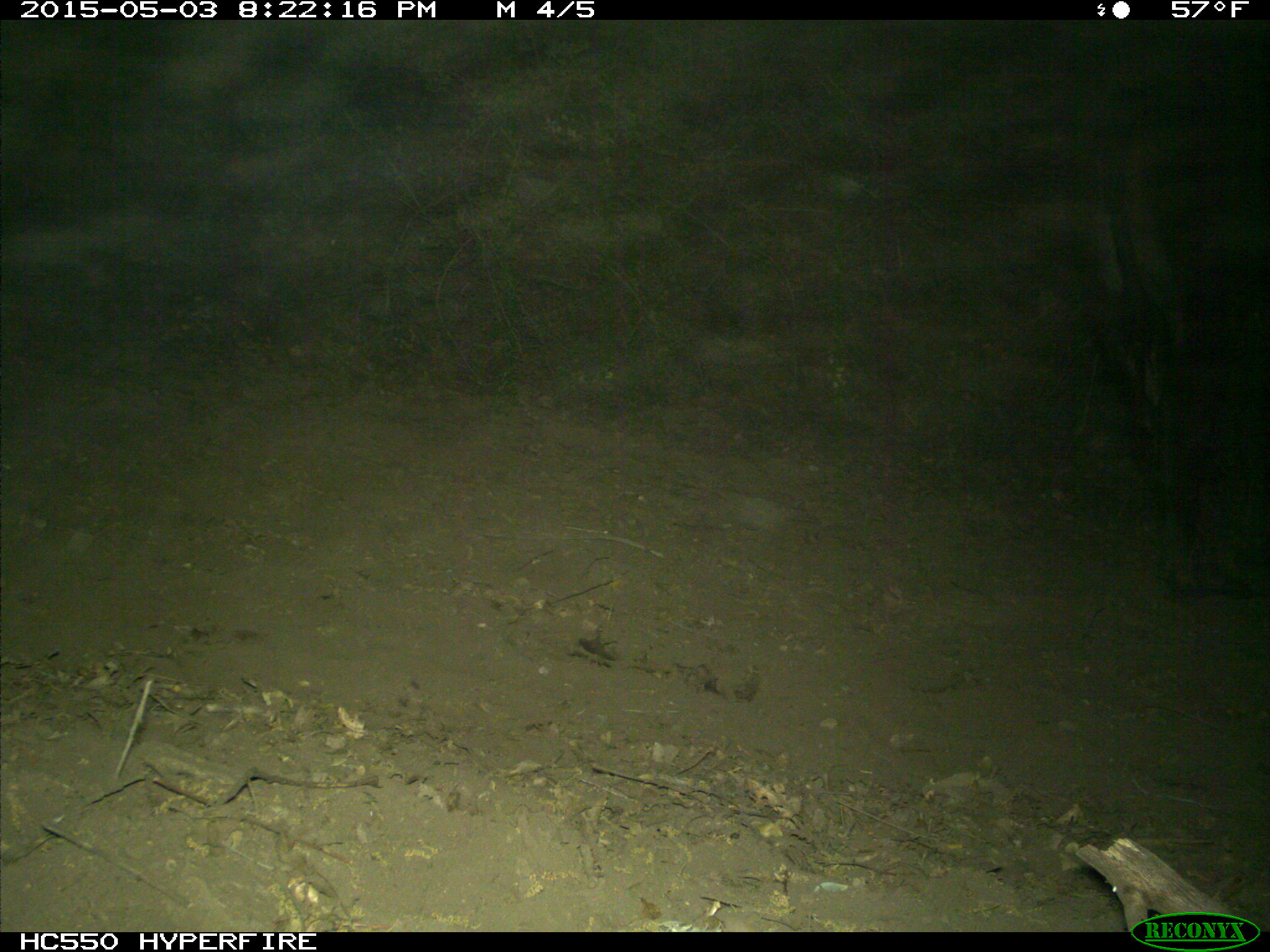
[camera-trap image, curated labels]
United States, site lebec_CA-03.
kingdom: Animalia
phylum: Chordata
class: Mammalia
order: Artiodactyla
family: Bovidae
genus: Bos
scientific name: Bos taurus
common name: domestic cow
Bos taurus (domestic cow).